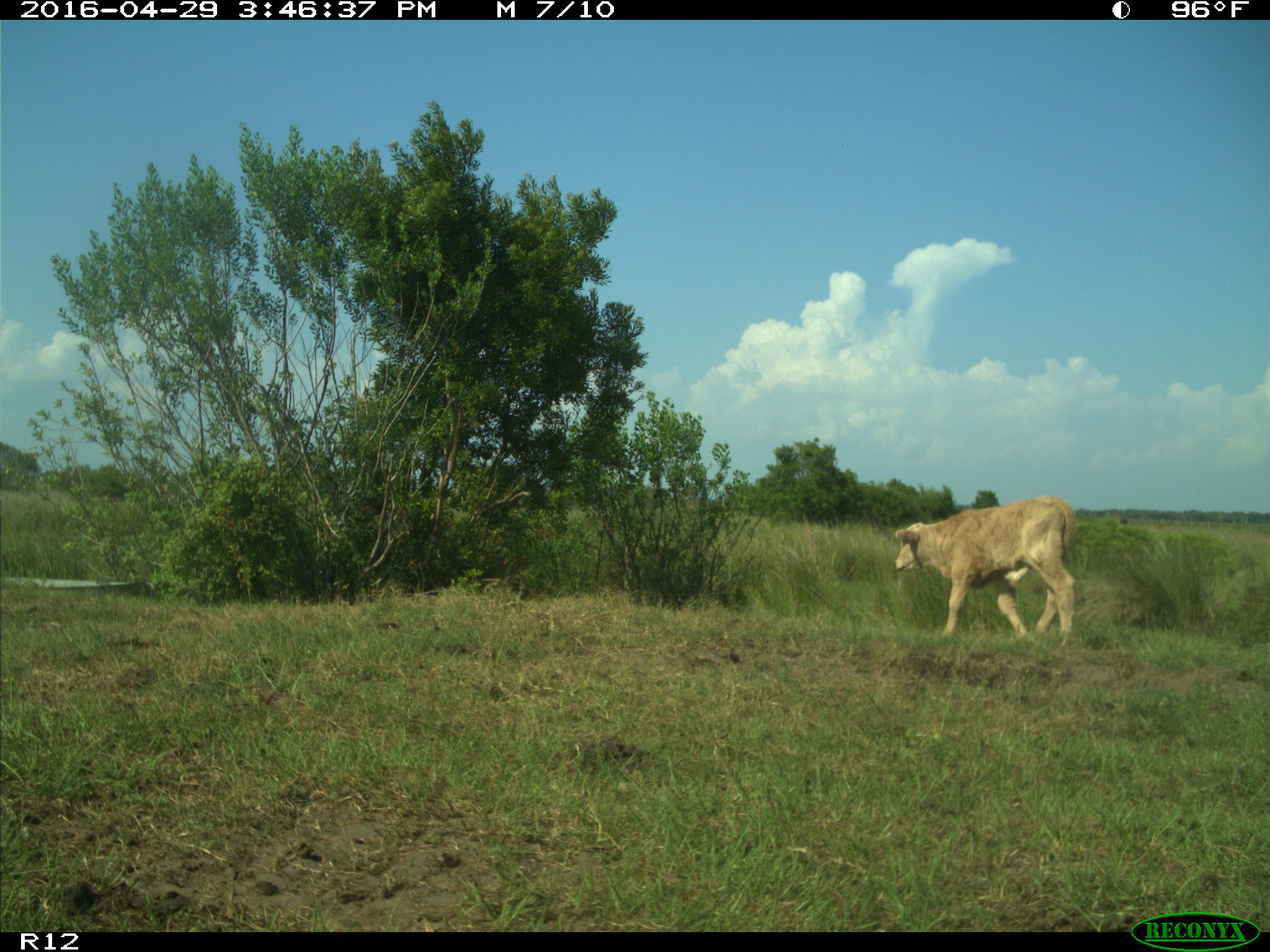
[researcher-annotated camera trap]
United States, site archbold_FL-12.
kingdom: Animalia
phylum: Chordata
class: Mammalia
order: Artiodactyla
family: Bovidae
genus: Bos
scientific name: Bos taurus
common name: domestic cow